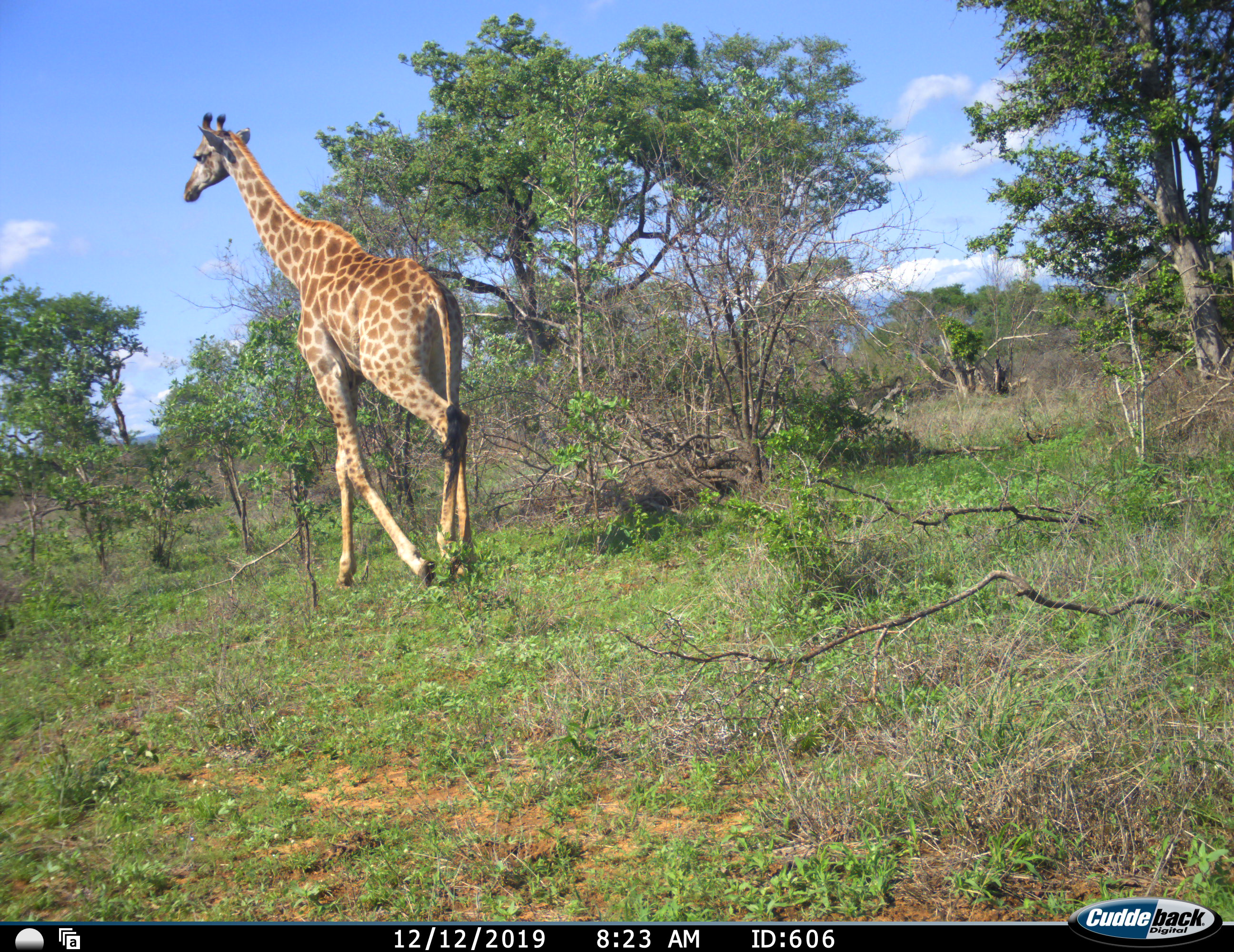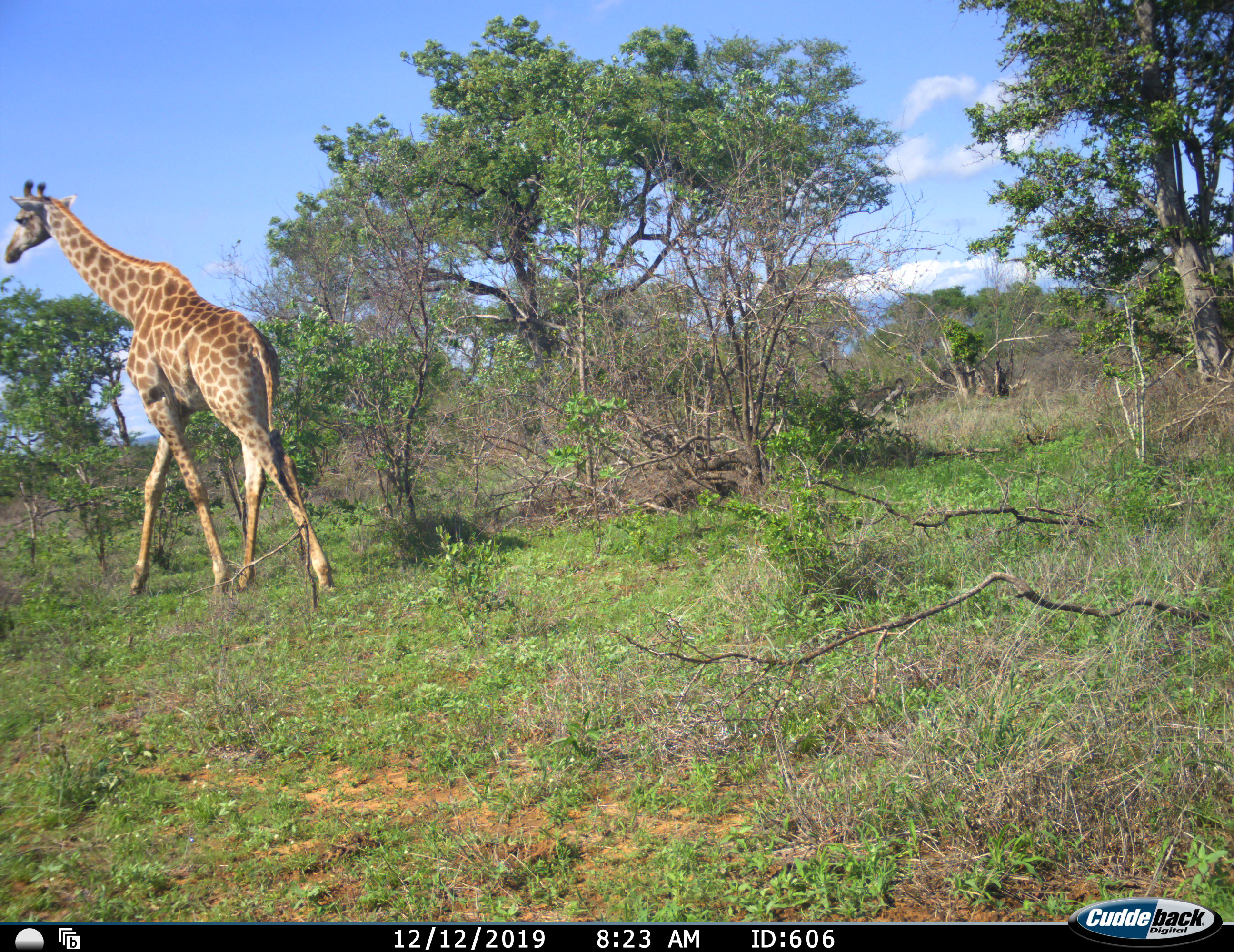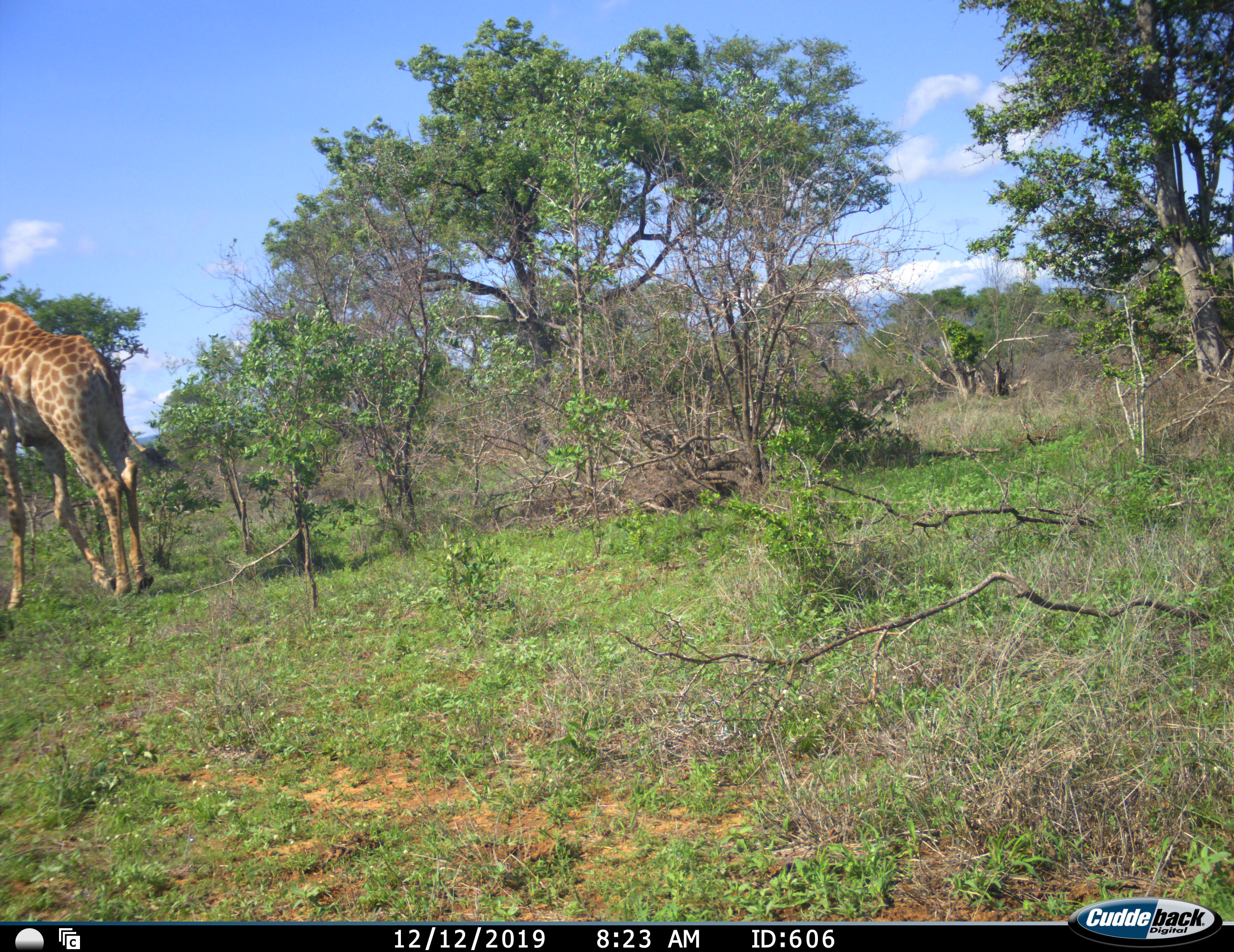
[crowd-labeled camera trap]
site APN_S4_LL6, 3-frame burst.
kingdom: Animalia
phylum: Chordata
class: Mammalia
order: Artiodactyla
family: Giraffidae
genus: Giraffa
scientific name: Giraffa camelopardalis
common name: giraffe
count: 1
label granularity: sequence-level